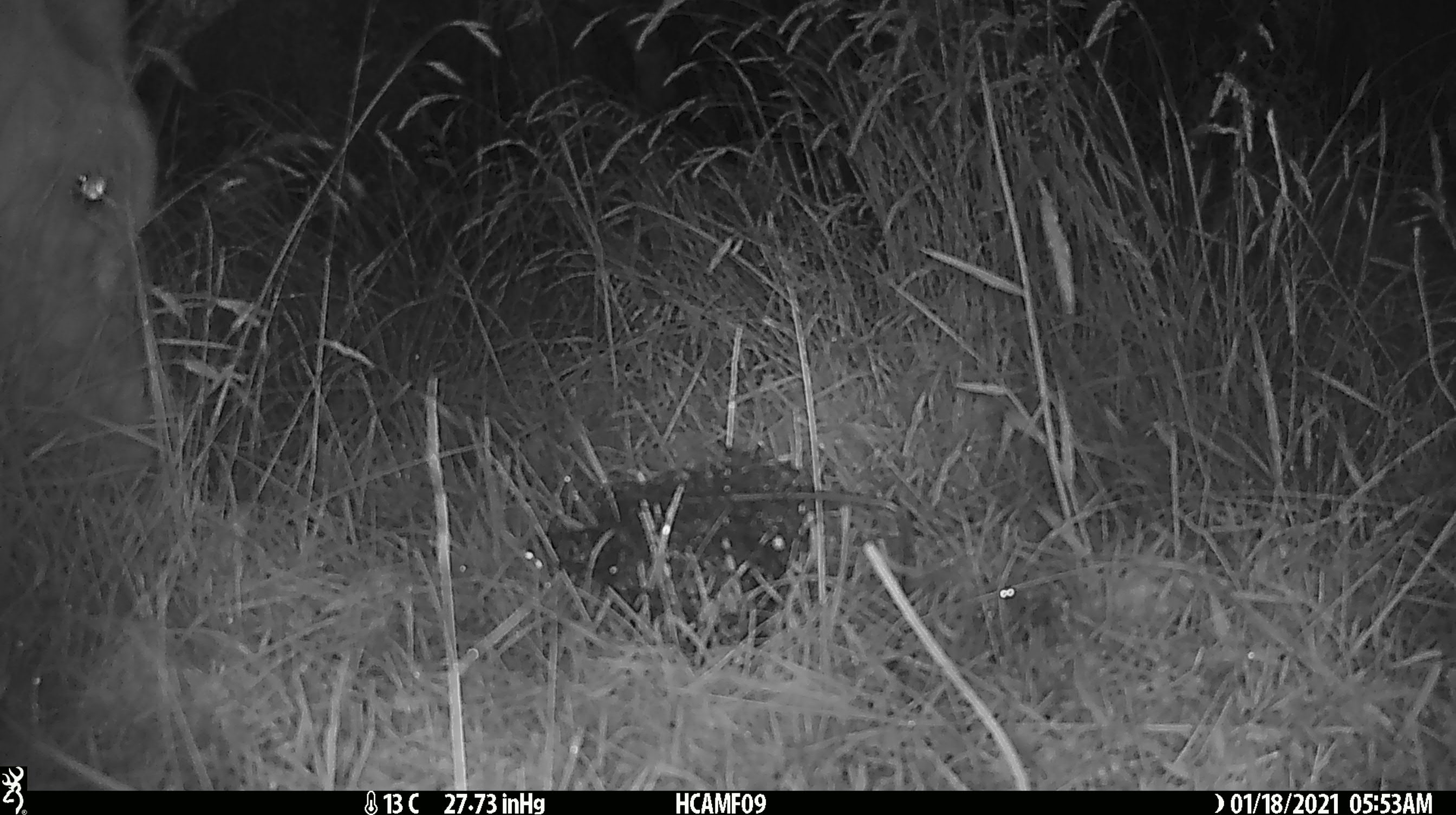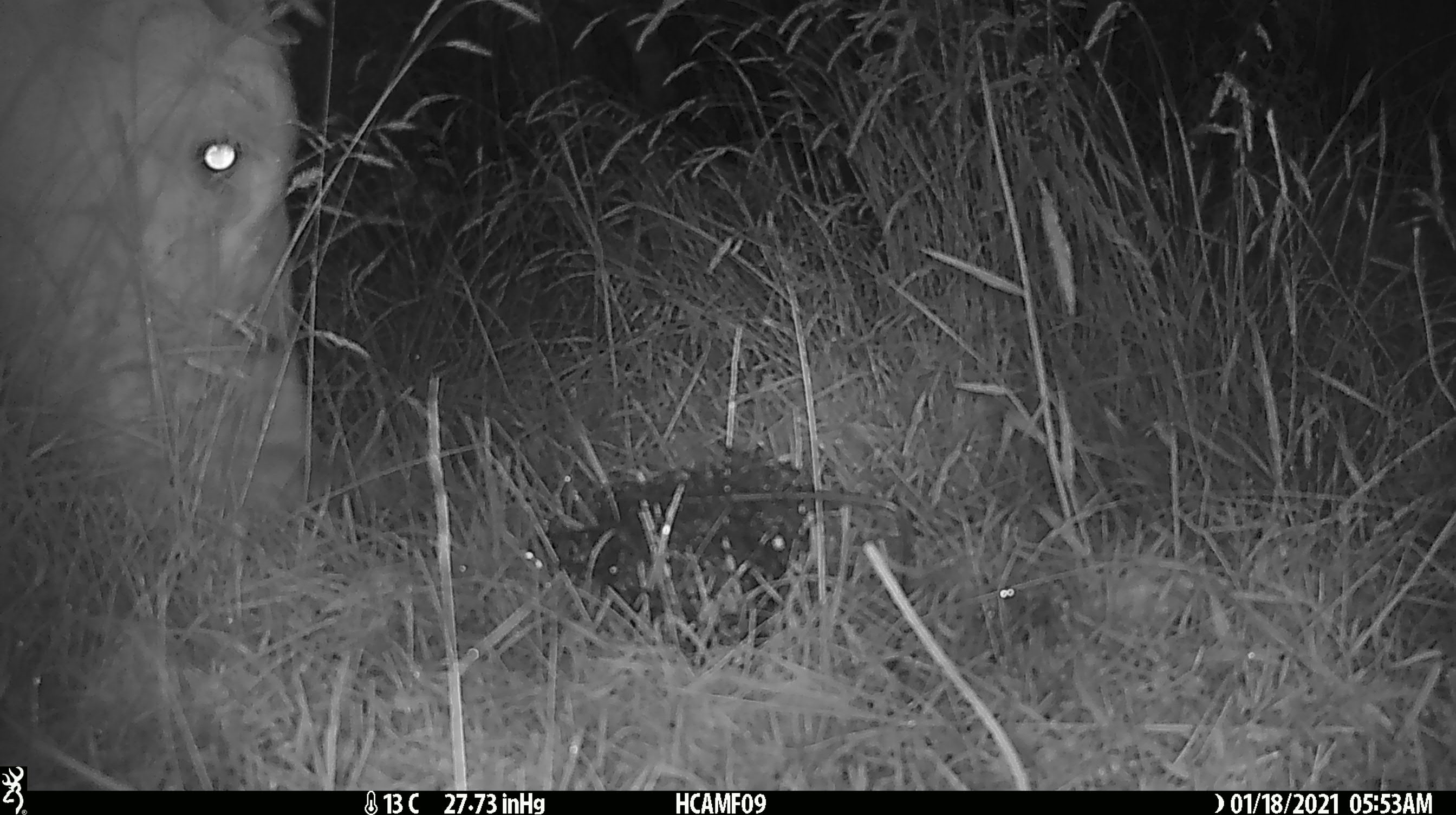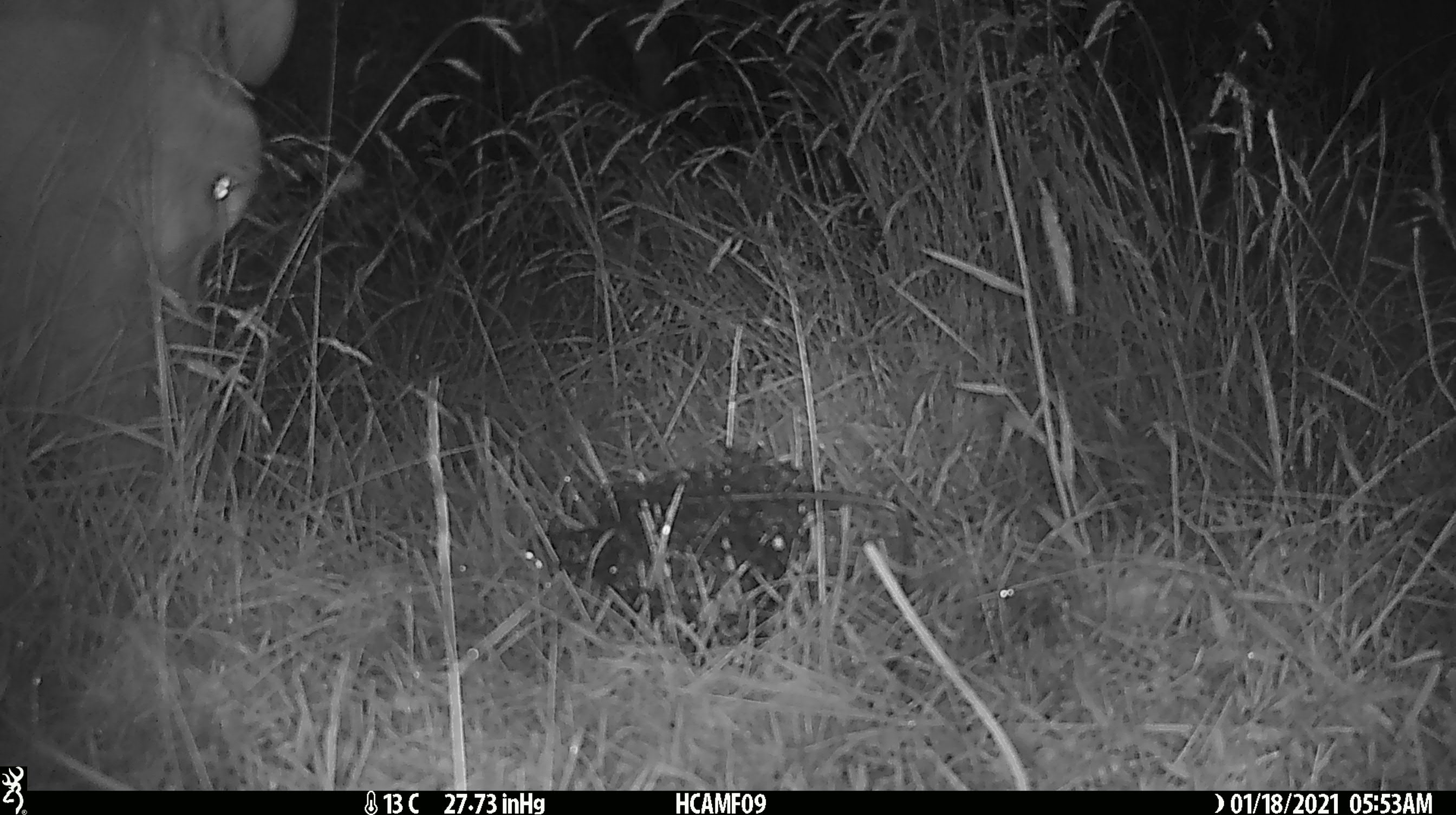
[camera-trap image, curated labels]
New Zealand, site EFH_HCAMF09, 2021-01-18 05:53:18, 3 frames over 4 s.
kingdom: Animalia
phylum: Chordata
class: Mammalia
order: Artiodactyla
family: Bovidae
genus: Bos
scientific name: Bos taurus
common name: domestic cow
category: cow